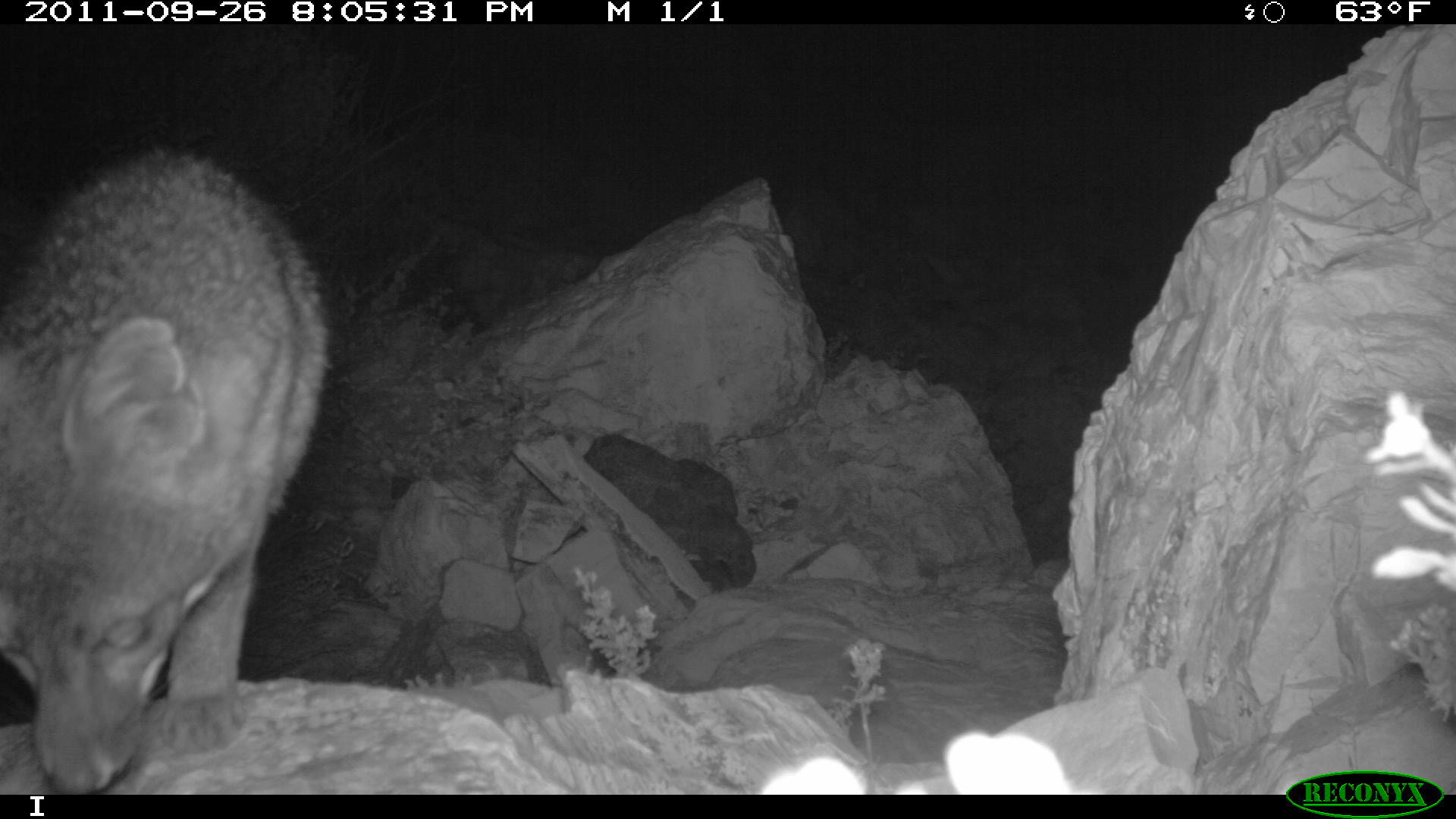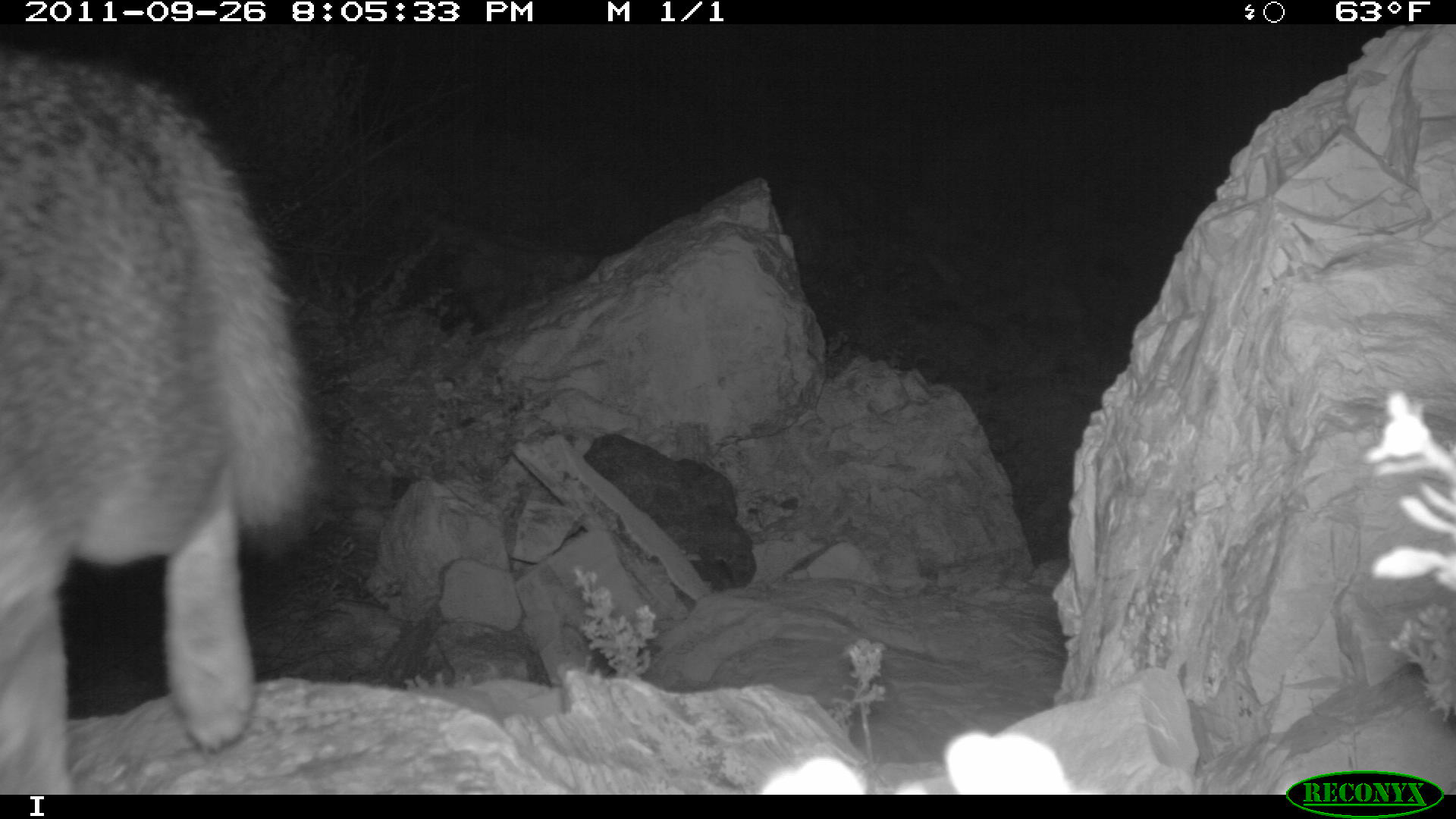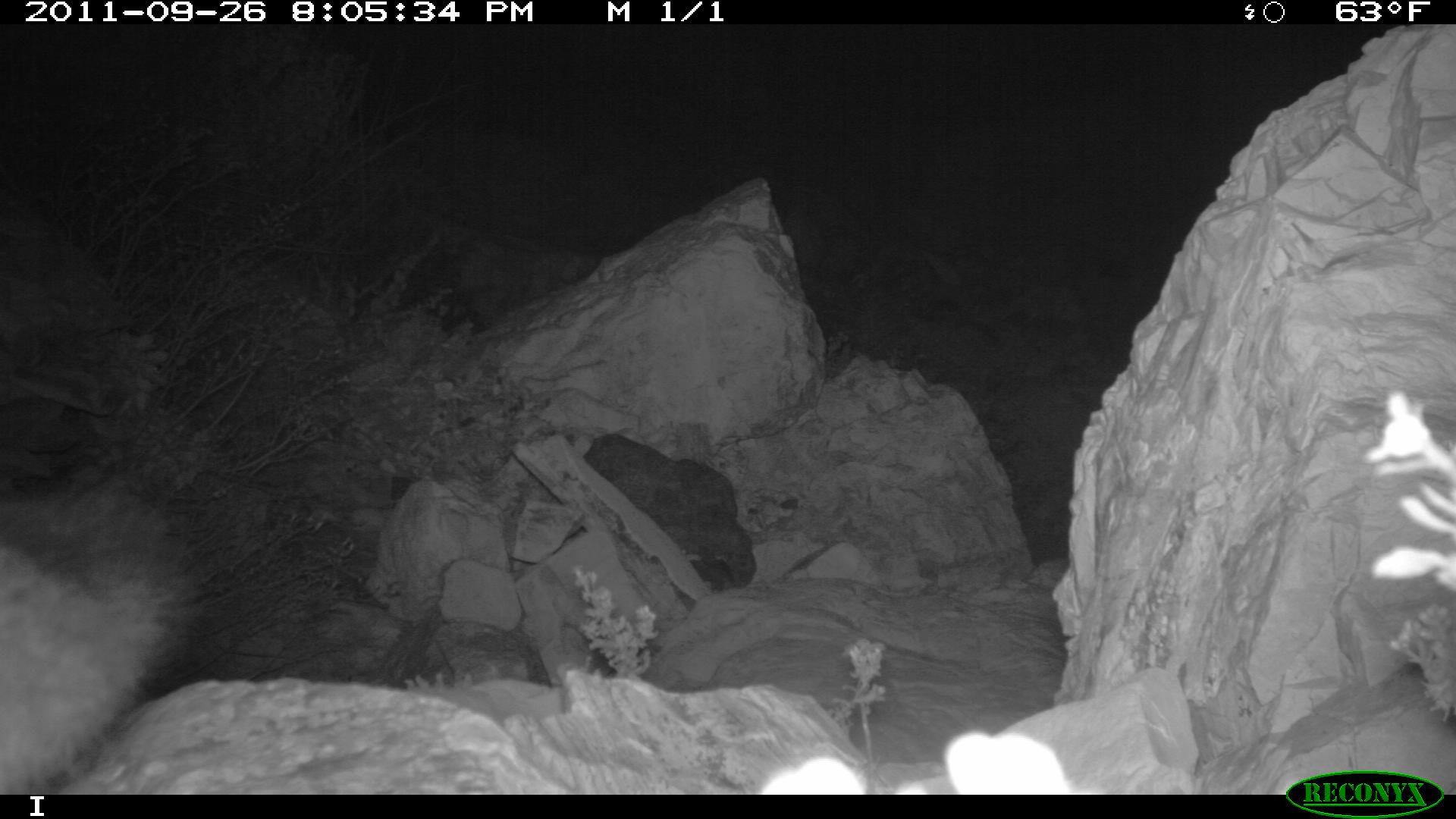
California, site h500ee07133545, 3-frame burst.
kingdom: Animalia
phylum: Chordata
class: Mammalia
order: Carnivora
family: Canidae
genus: Urocyon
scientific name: Urocyon littoralis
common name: island fox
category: fox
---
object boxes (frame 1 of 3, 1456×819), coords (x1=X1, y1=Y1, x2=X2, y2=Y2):
fox: (x1=0, y1=145, x2=332, y2=794)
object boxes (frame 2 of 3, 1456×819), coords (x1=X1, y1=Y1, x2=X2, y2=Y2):
fox: (x1=0, y1=54, x2=326, y2=794)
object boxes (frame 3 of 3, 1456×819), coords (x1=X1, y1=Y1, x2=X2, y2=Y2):
fox: (x1=2, y1=482, x2=194, y2=786)